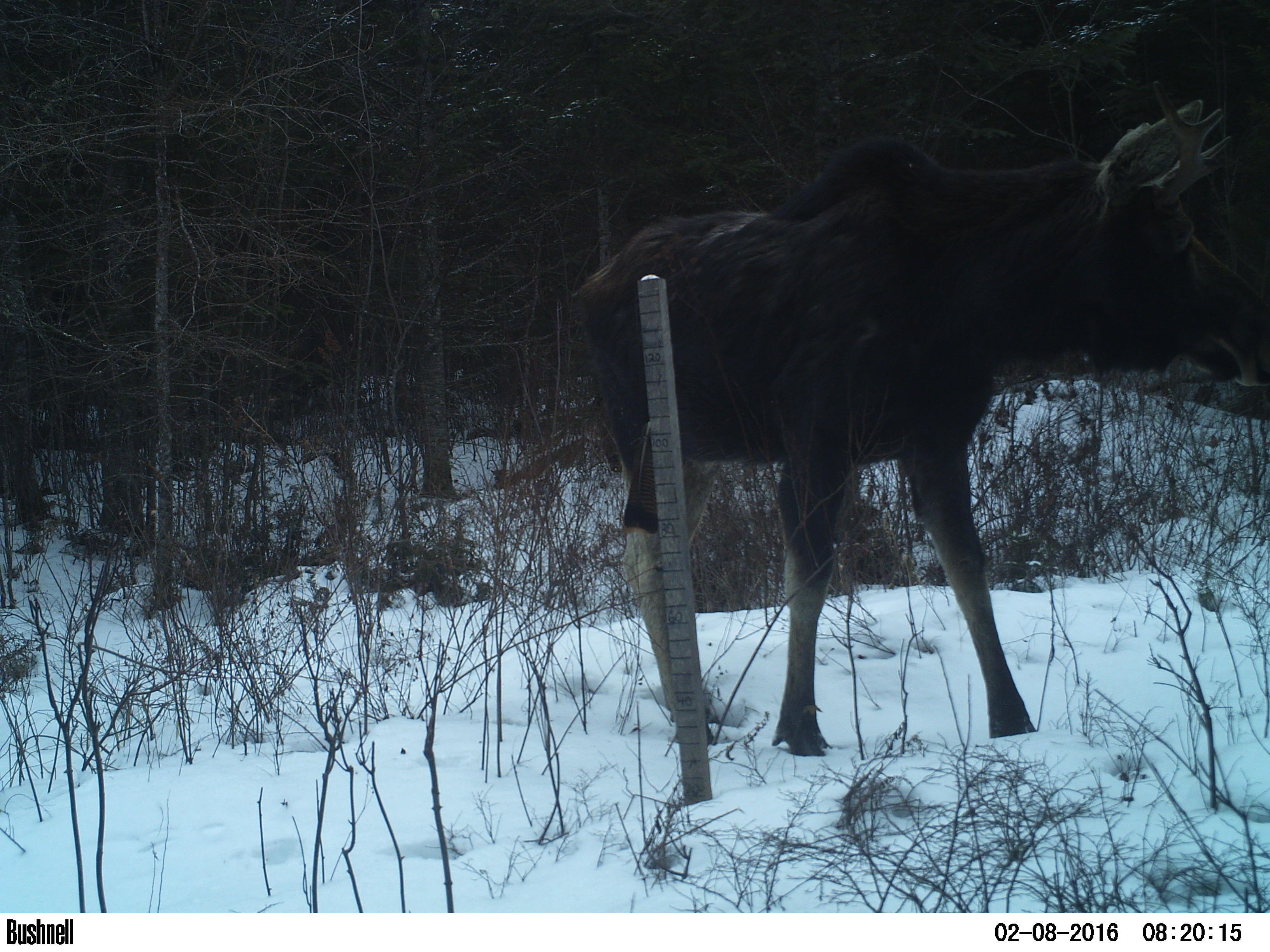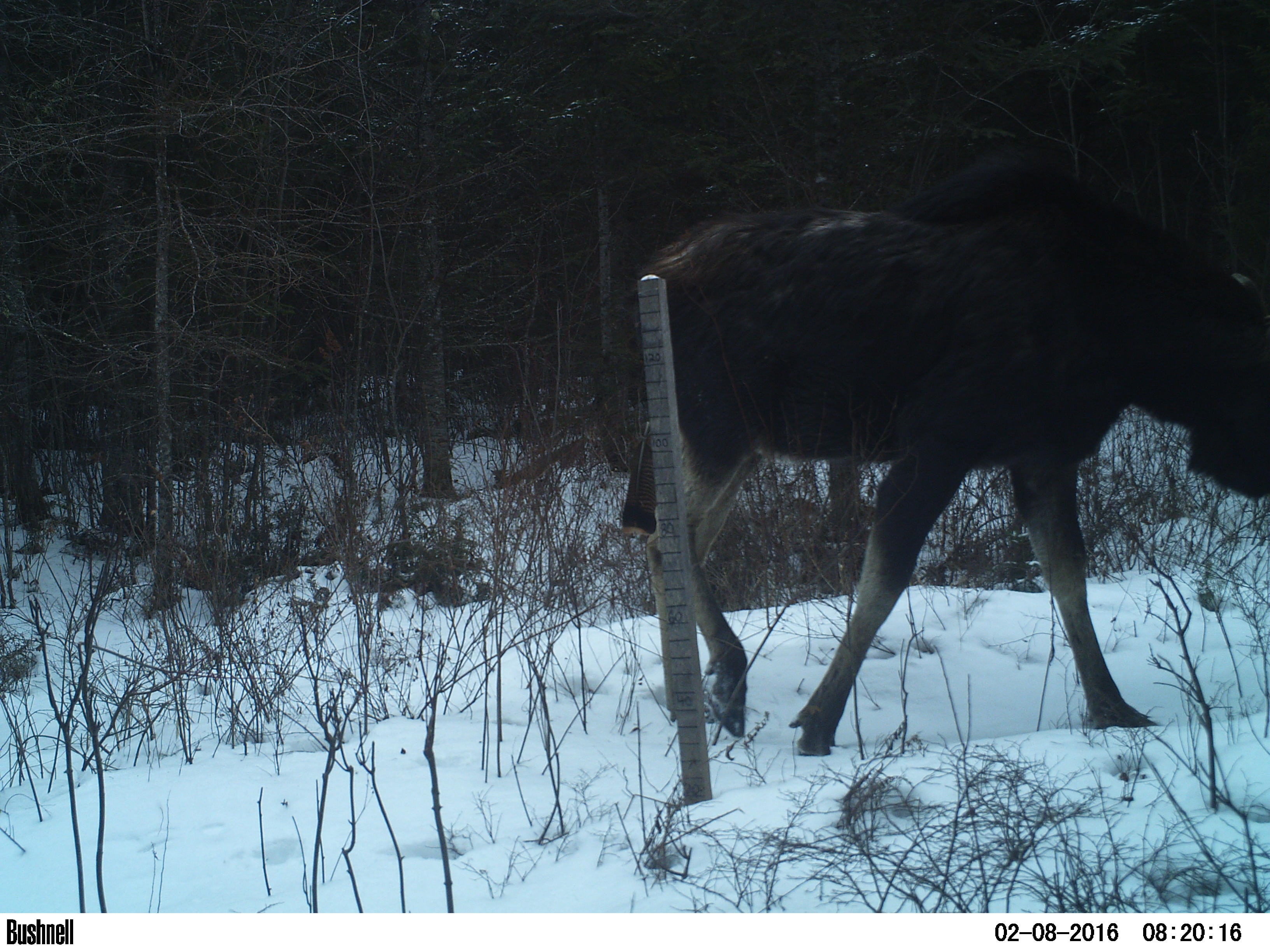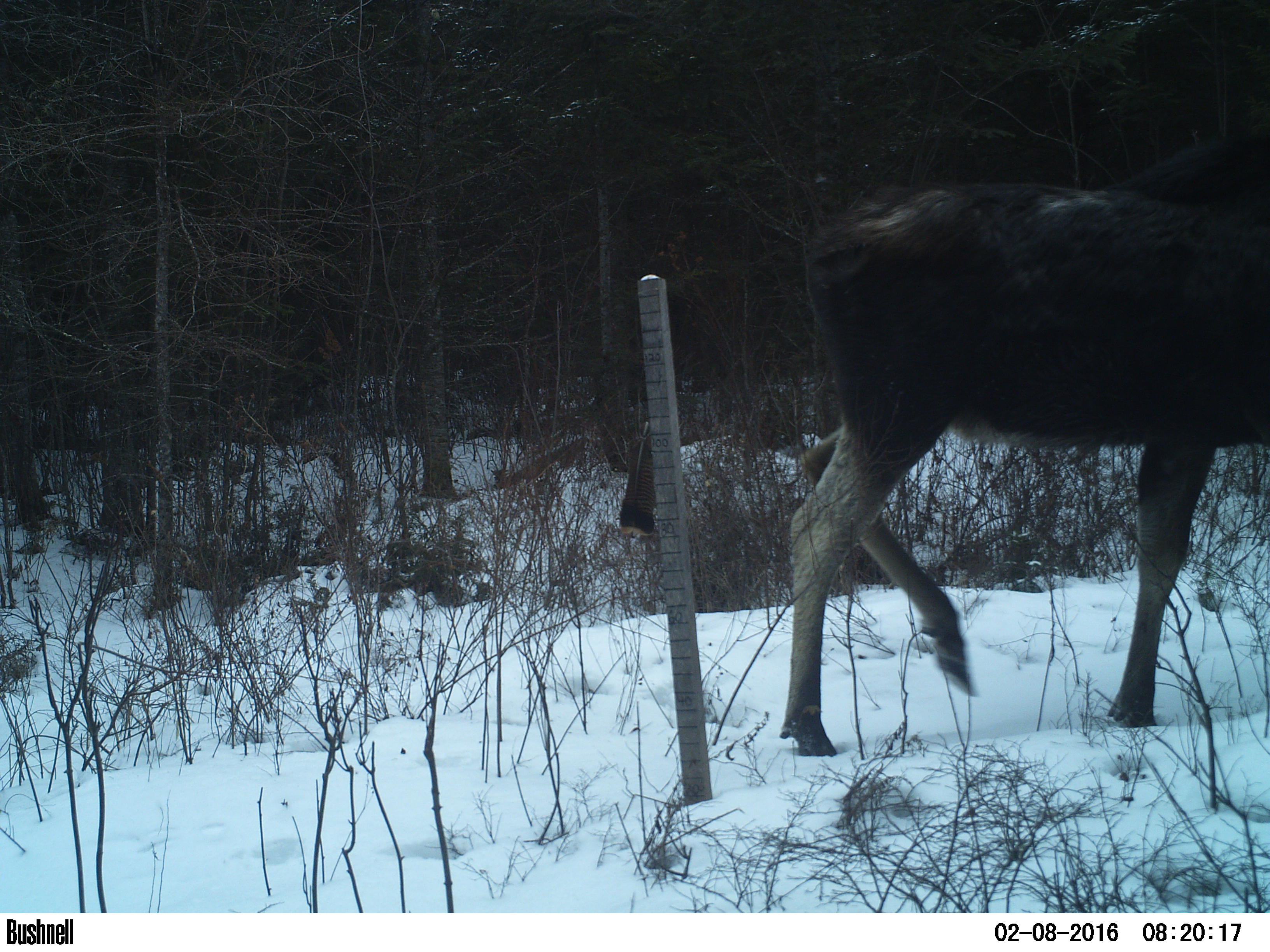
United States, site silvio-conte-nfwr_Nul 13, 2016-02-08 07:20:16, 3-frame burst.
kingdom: Animalia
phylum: Chordata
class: Mammalia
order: Artiodactyla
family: Cervidae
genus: Alces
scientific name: Alces alces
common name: moose